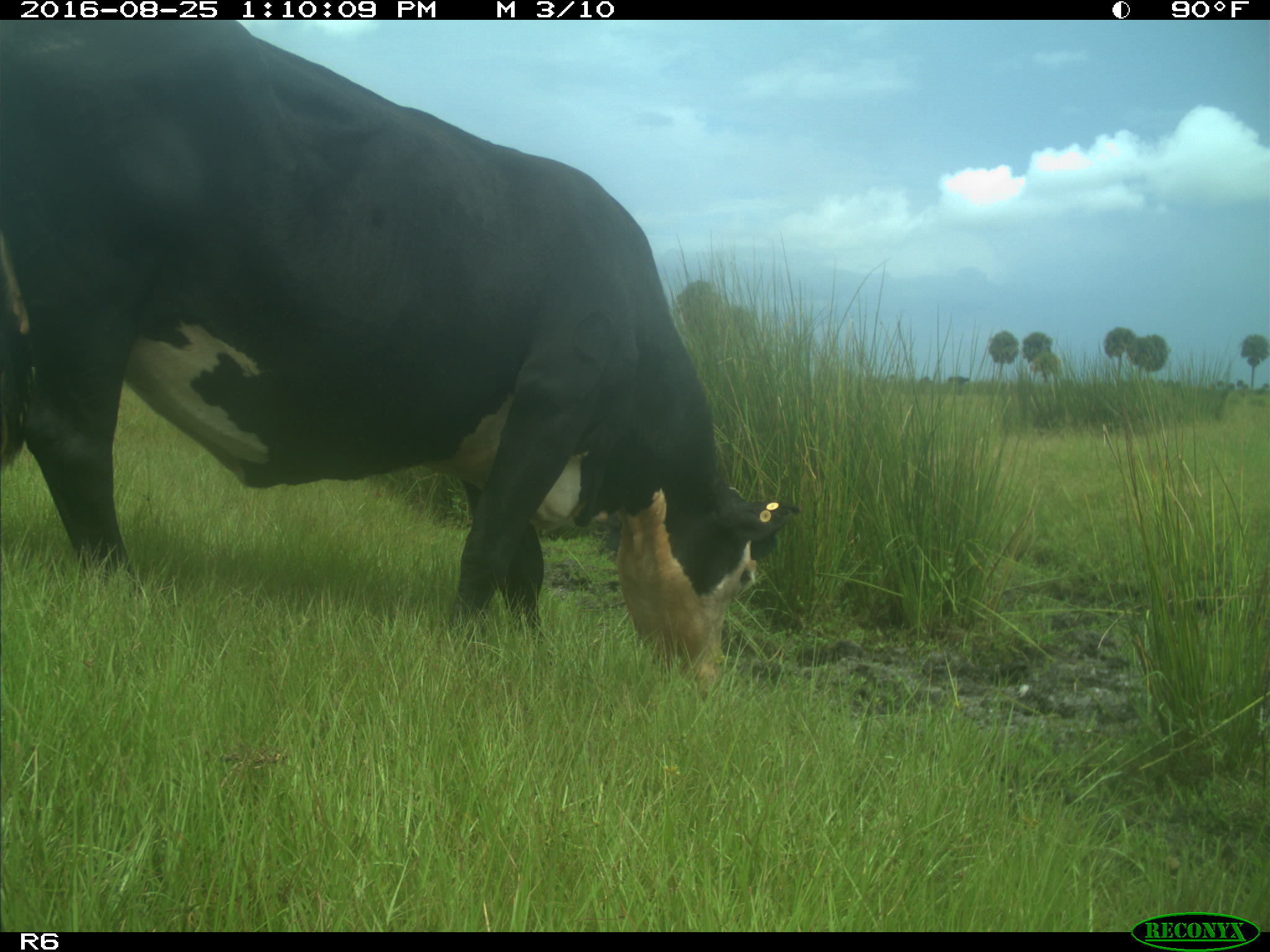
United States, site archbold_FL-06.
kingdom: Animalia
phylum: Chordata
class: Mammalia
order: Artiodactyla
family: Bovidae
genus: Bos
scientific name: Bos taurus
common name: domestic cow